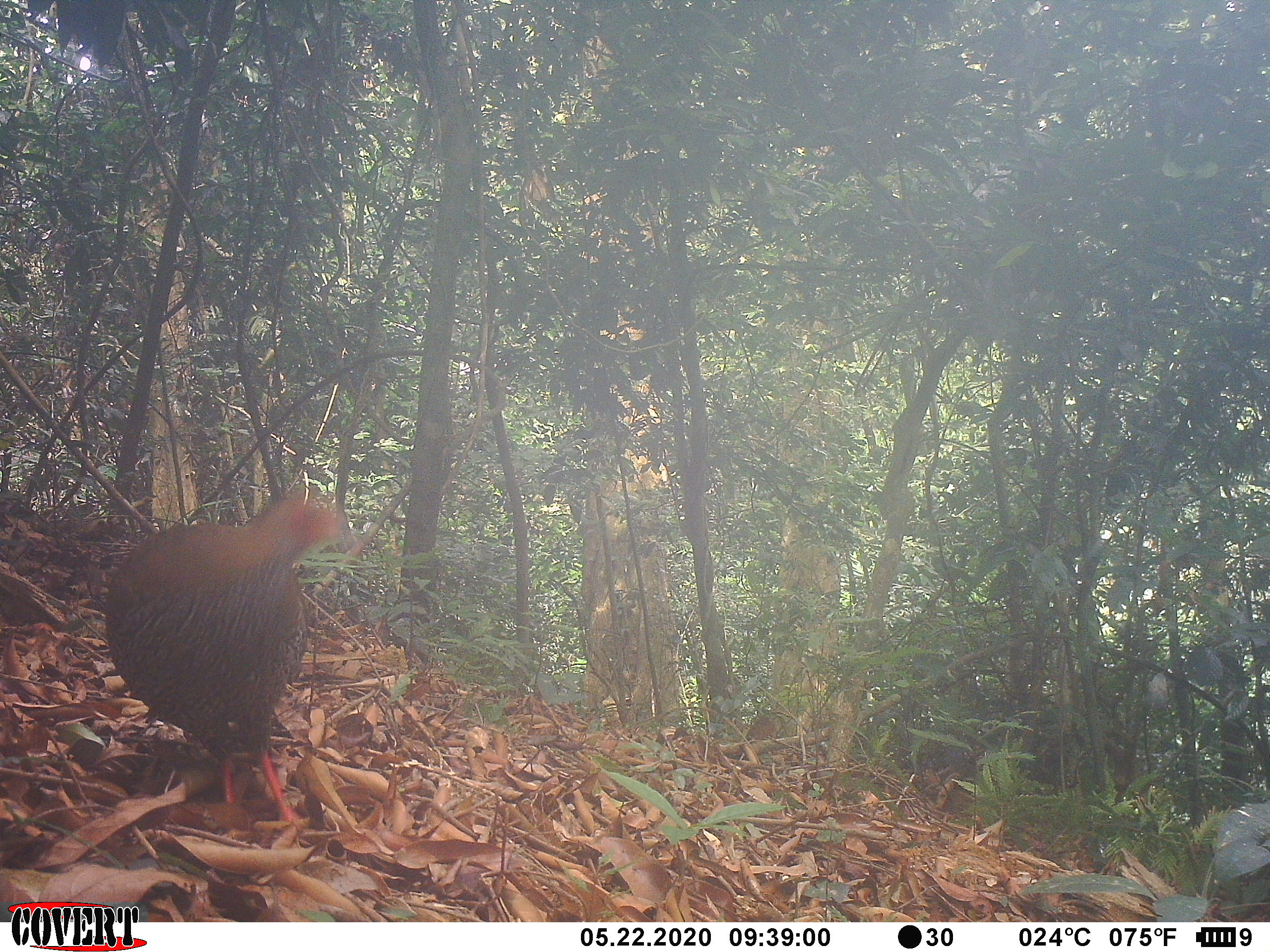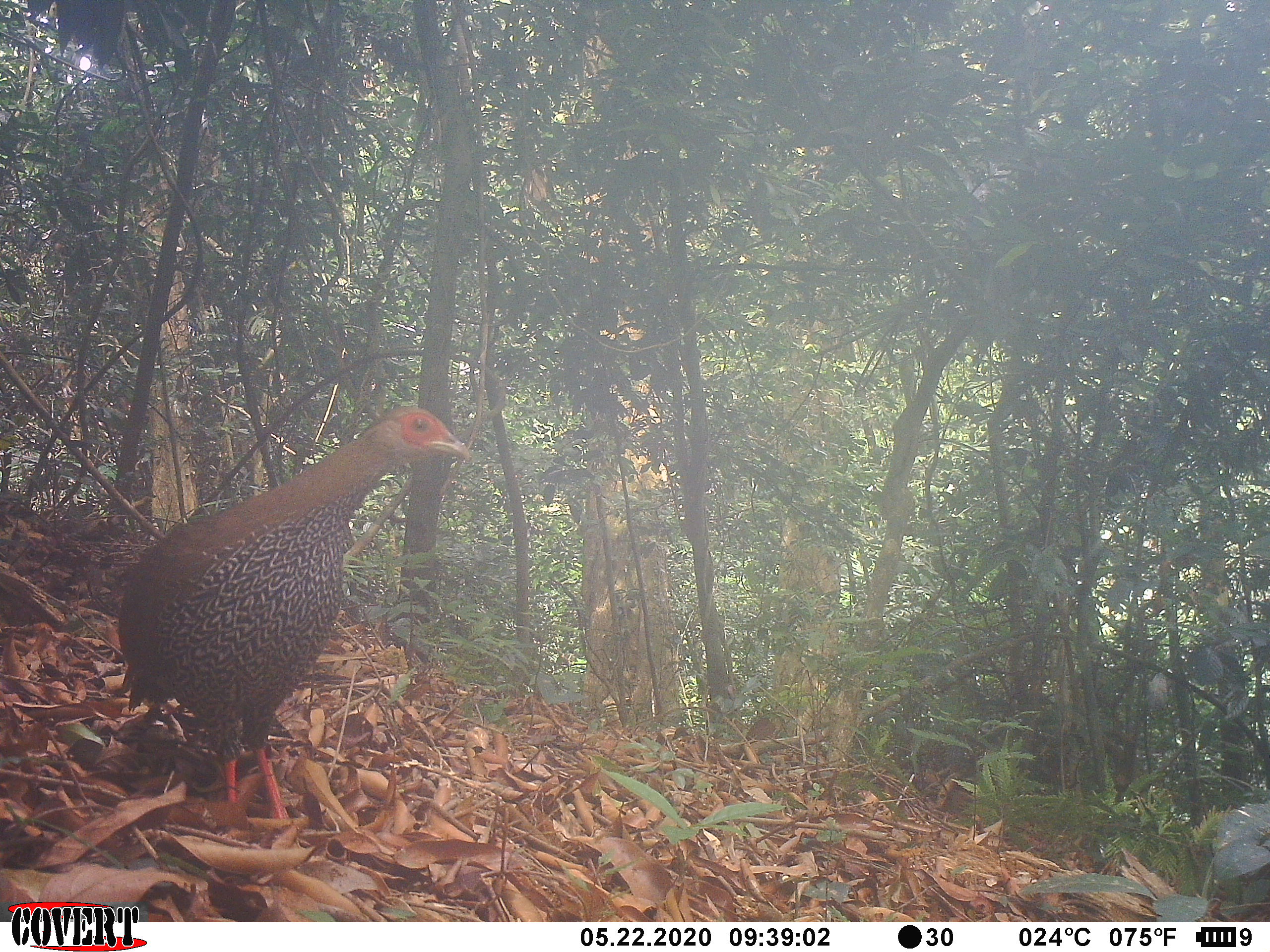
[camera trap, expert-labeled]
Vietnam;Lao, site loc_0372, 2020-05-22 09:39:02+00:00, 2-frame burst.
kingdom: Animalia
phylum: Chordata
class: Aves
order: Galliformes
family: Phasianidae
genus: Lophura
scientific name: Lophura nycthemera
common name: silver pheasant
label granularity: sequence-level